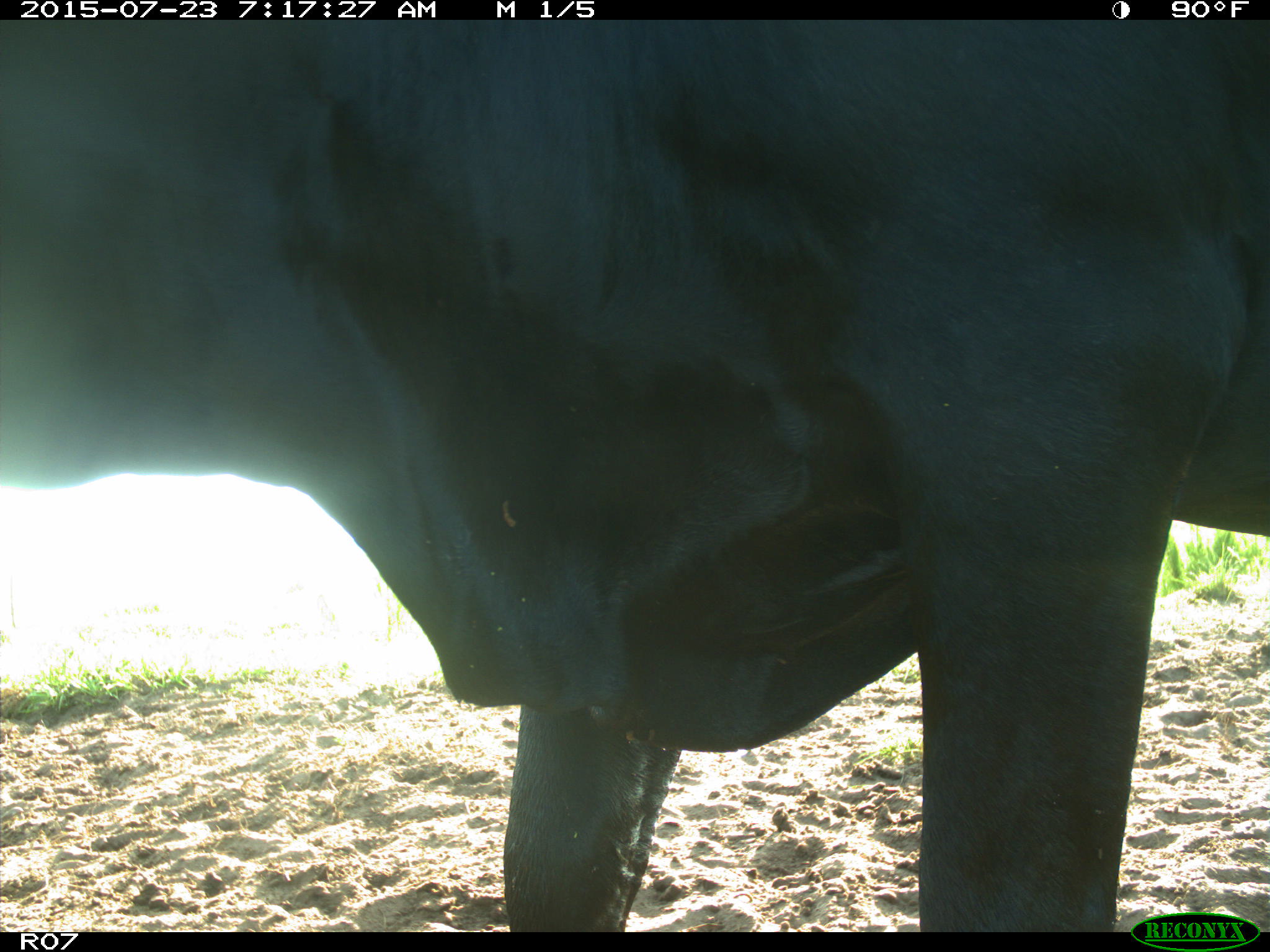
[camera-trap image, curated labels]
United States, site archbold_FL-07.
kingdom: Animalia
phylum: Chordata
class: Mammalia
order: Artiodactyla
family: Bovidae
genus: Bos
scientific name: Bos taurus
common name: domestic cow